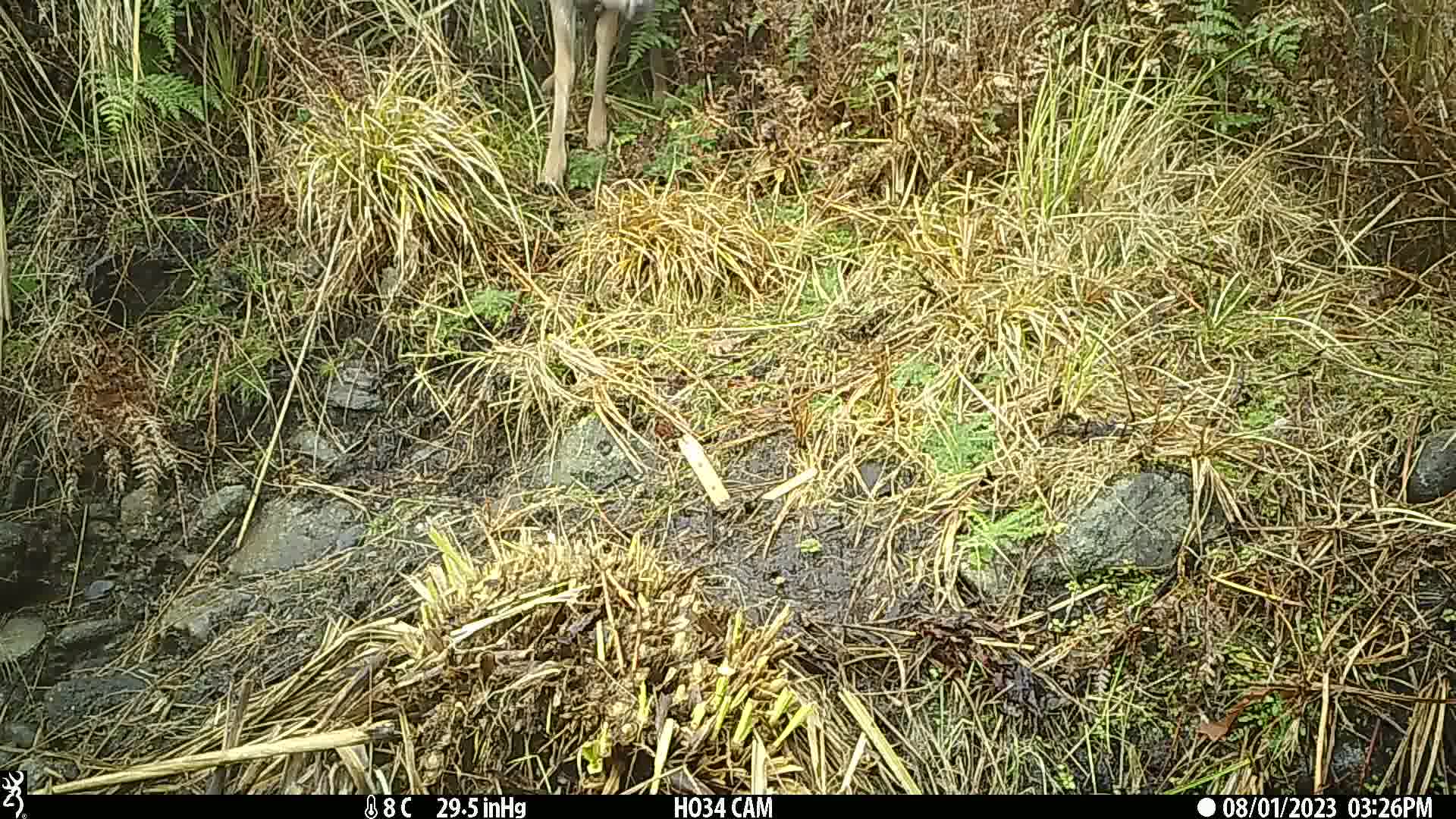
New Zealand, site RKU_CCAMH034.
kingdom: Animalia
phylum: Chordata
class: Mammalia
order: Artiodactyla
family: Cervidae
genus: Odocoileus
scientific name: Odocoileus virginianus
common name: white-tailed deer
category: white tailed deer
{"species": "white tailed deer (white-tailed deer) (Odocoileus virginianus)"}